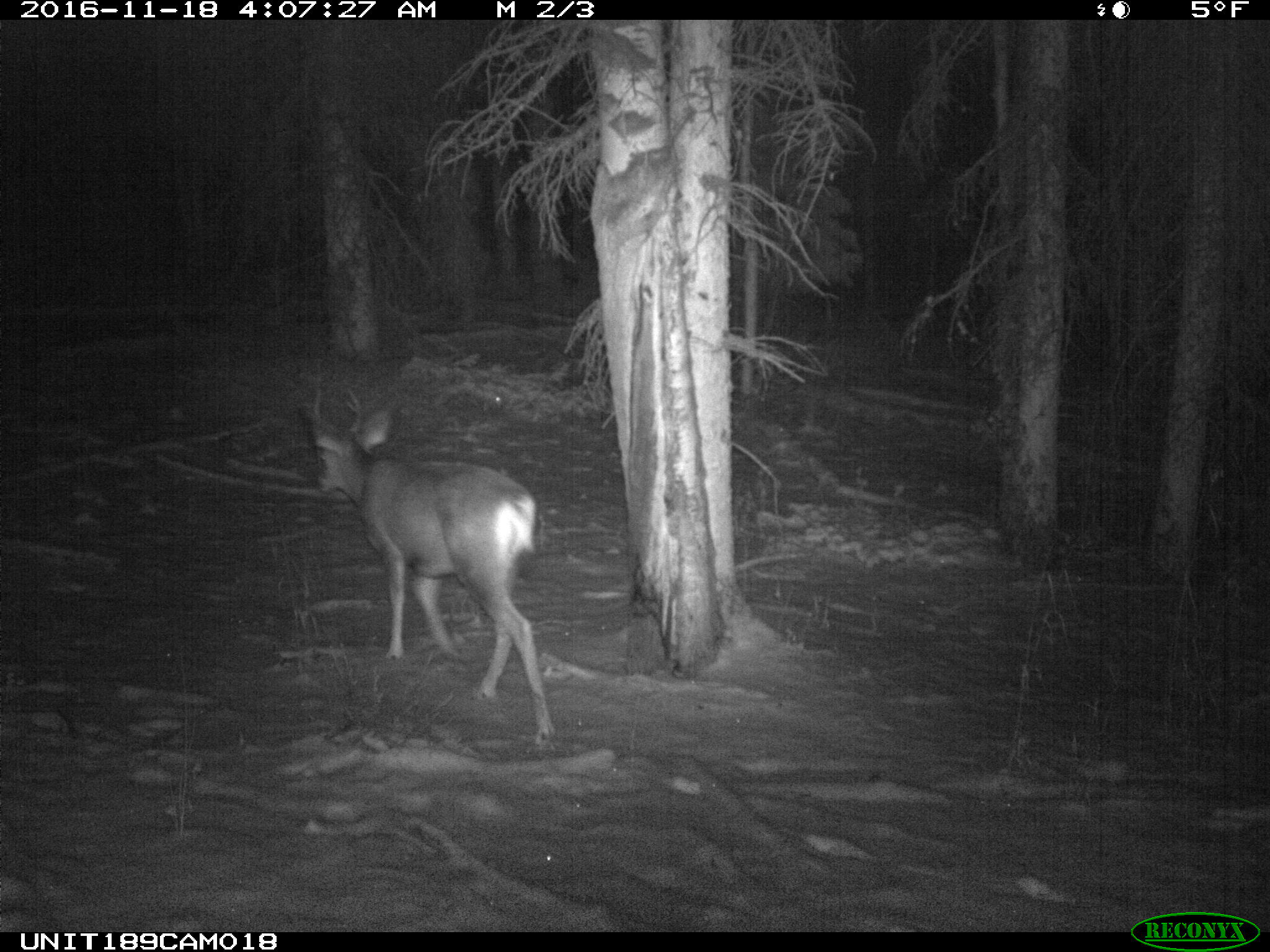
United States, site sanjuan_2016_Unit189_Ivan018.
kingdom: Animalia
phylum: Chordata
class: Mammalia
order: Artiodactyla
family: Cervidae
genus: Odocoileus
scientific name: Odocoileus hemionus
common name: mule deer